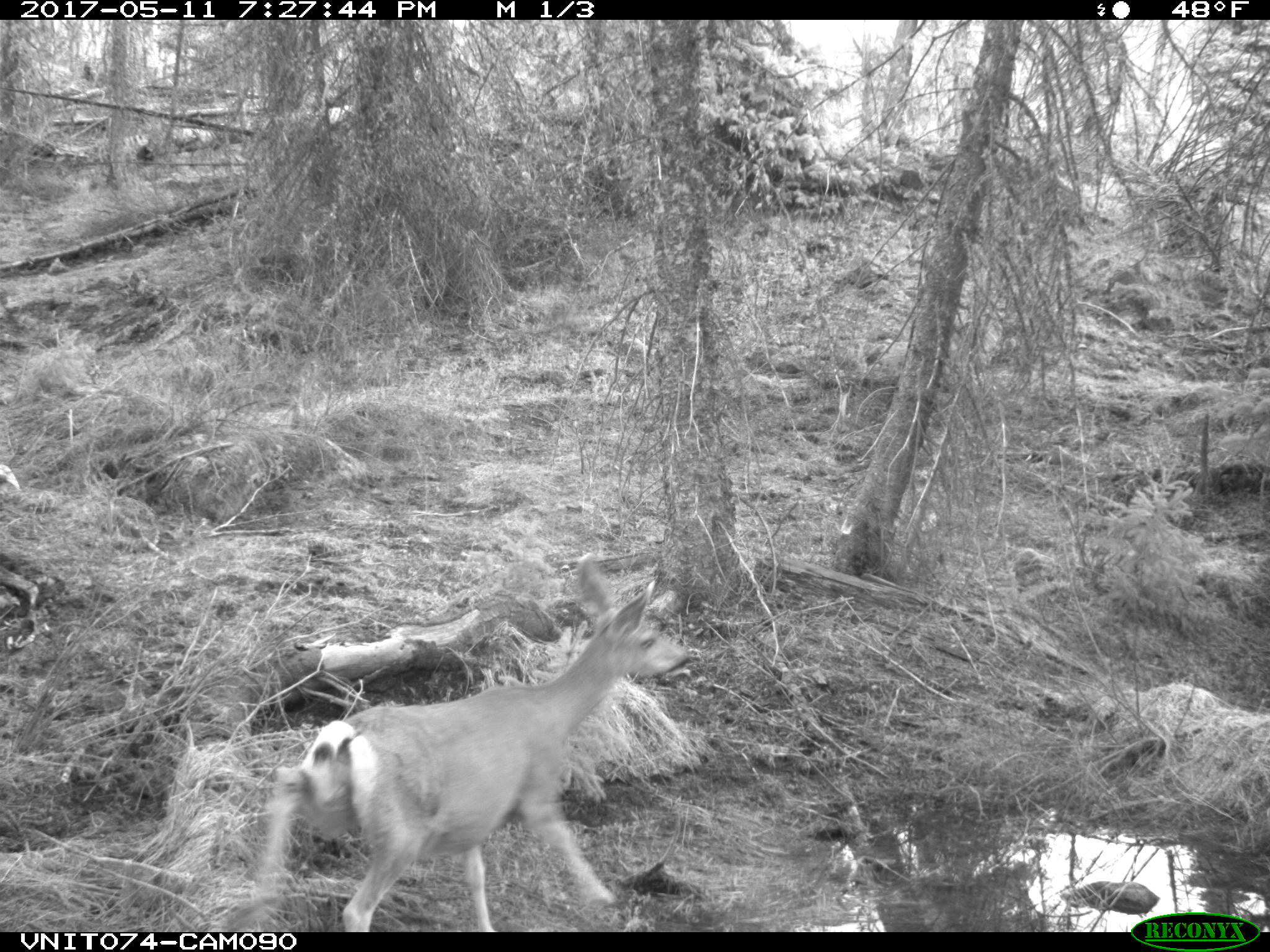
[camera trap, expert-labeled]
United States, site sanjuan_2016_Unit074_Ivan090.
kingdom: Animalia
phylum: Chordata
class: Mammalia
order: Artiodactyla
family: Cervidae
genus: Odocoileus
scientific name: Odocoileus hemionus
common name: mule deer